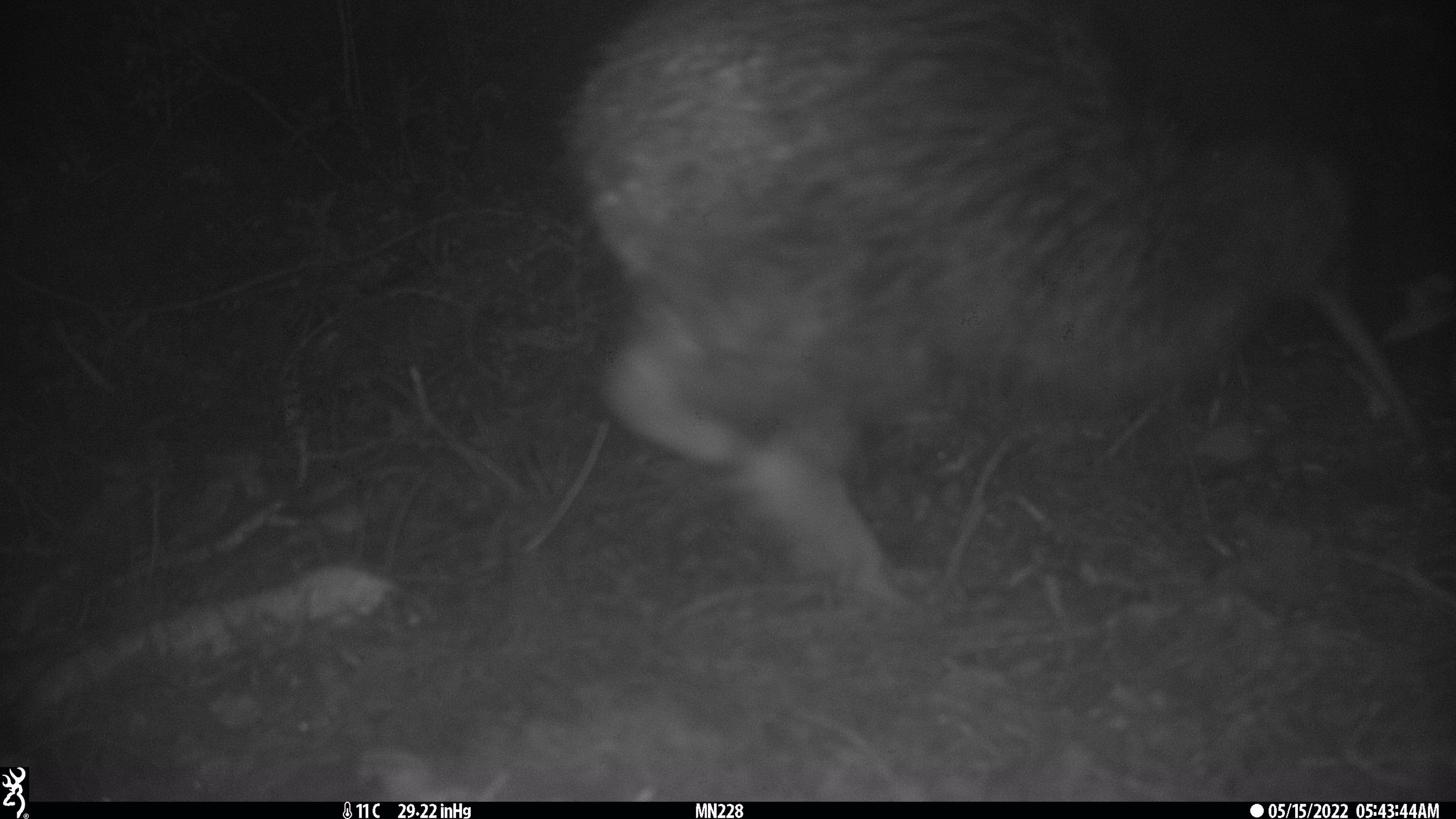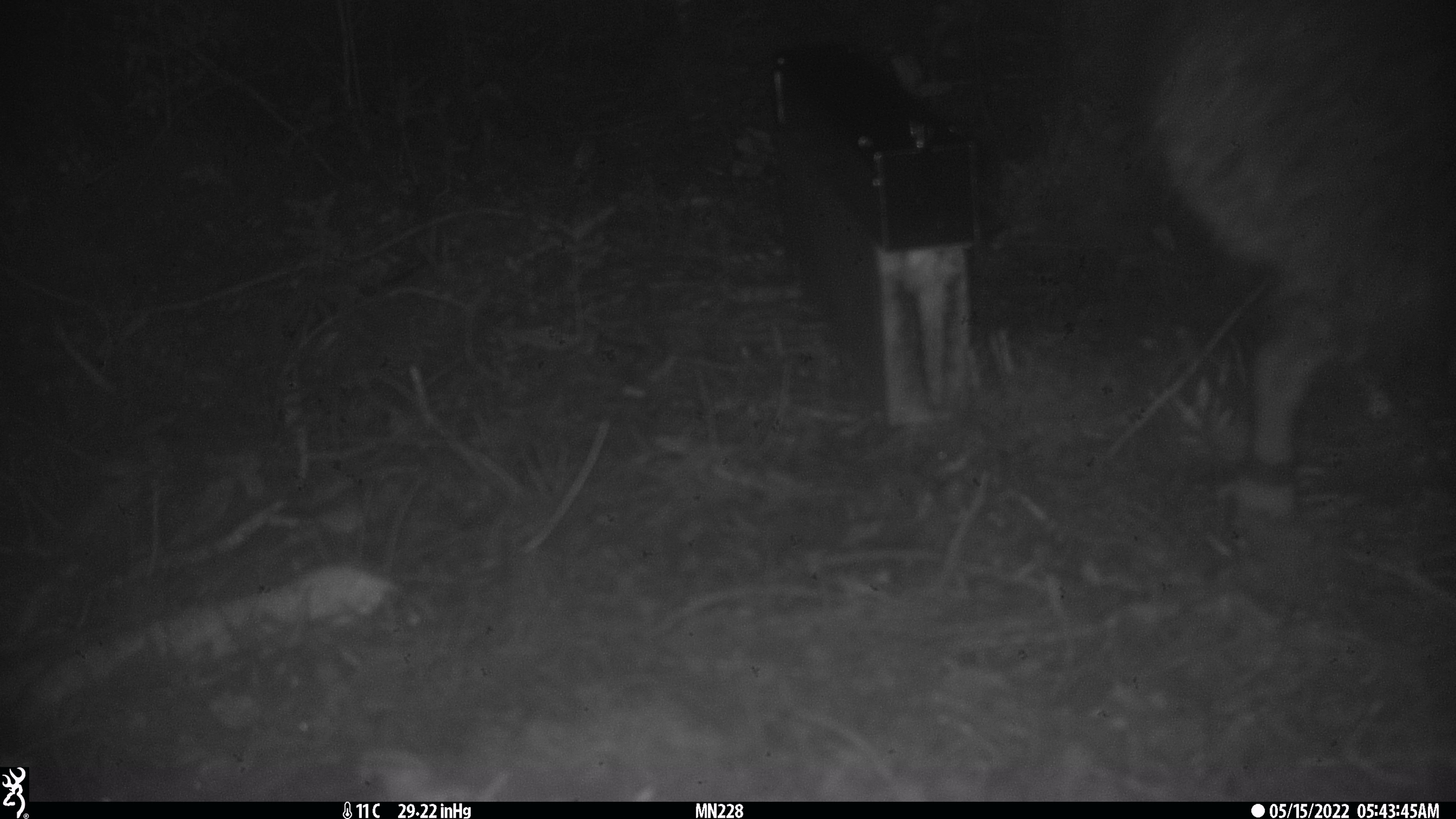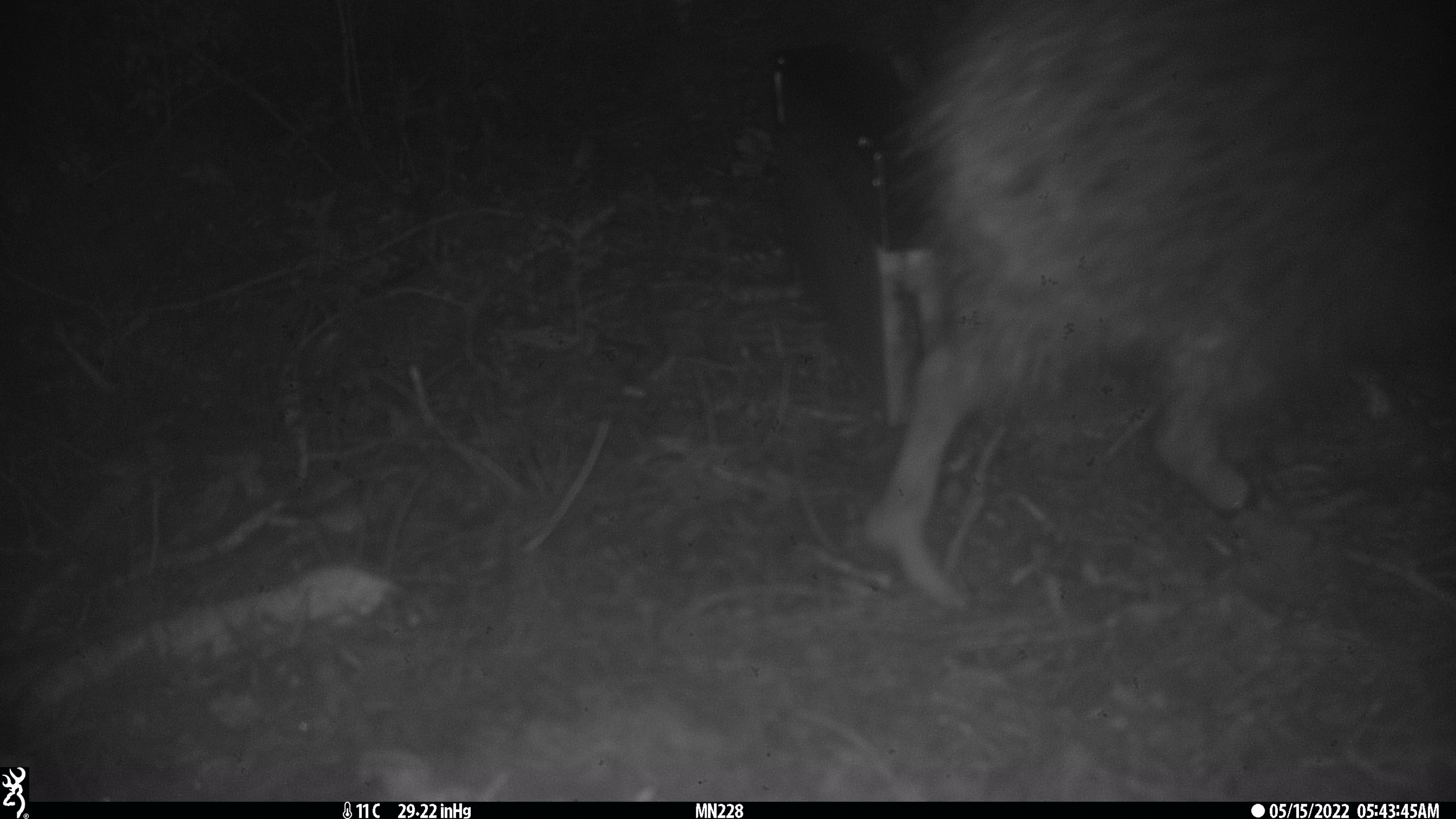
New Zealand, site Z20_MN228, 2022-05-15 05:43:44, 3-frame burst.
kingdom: Animalia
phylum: Chordata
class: Aves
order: Apterygiformes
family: Apterygidae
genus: Apteryx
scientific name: Apteryx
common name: kiwi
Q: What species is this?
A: Kiwi (Apteryx).